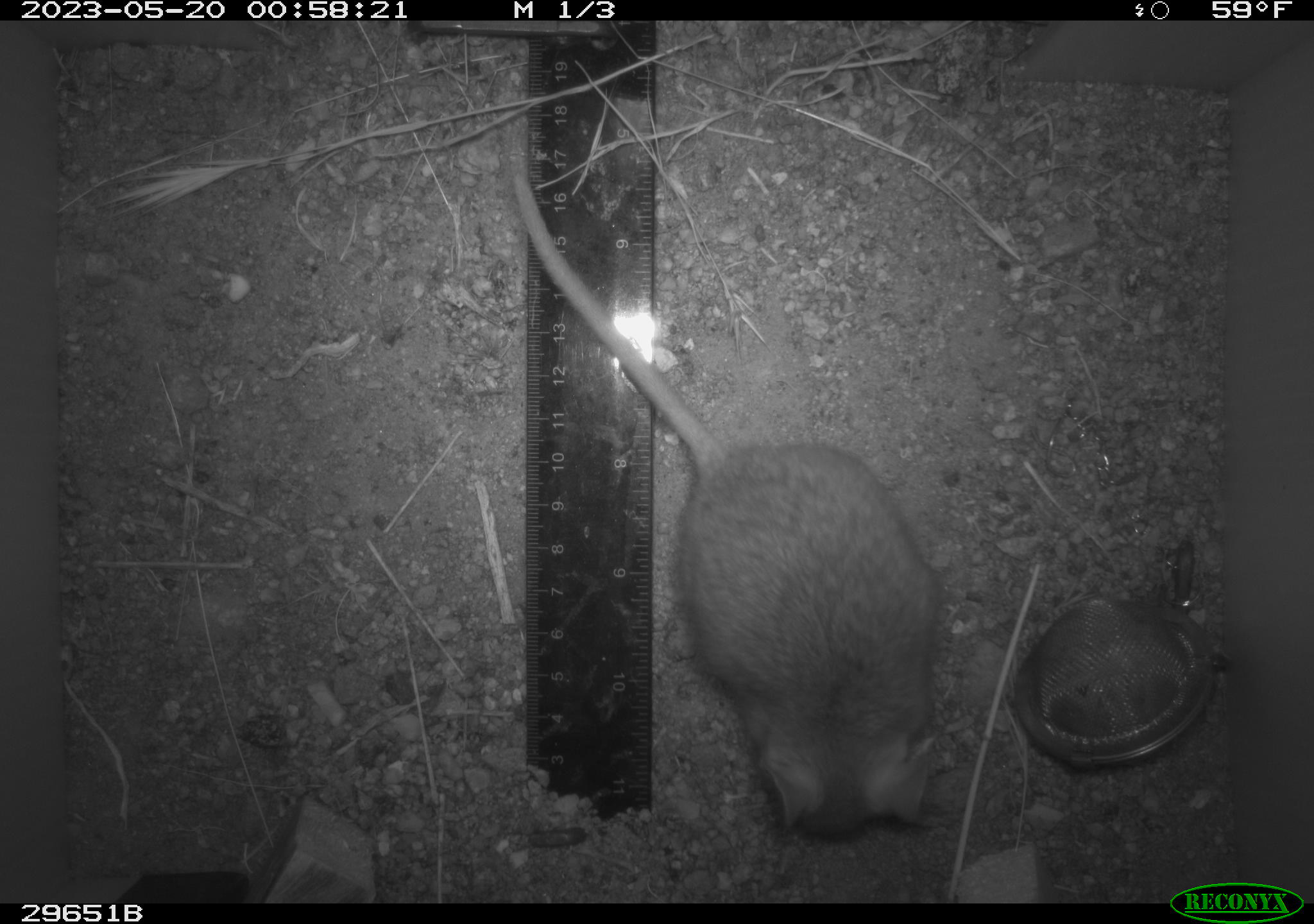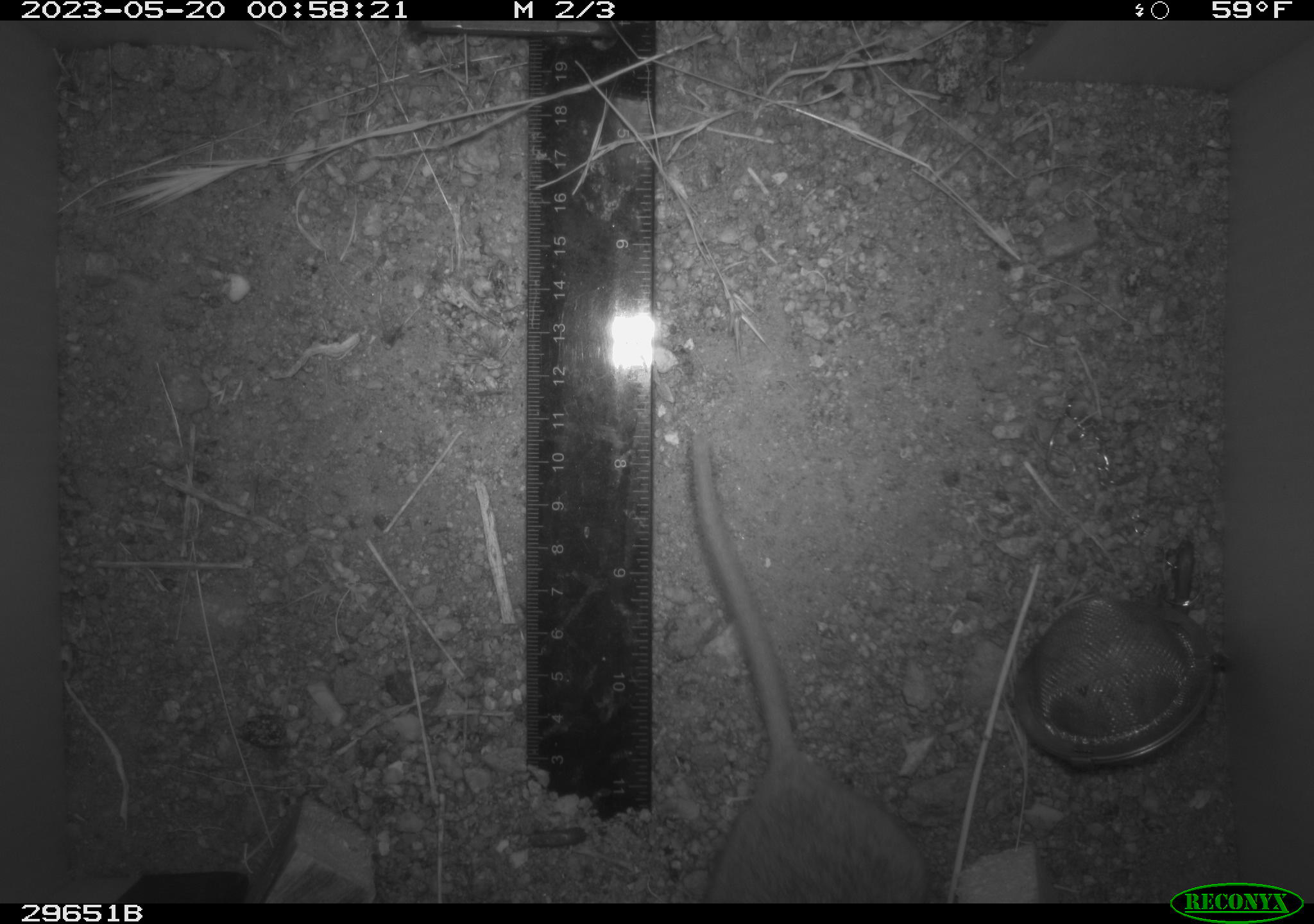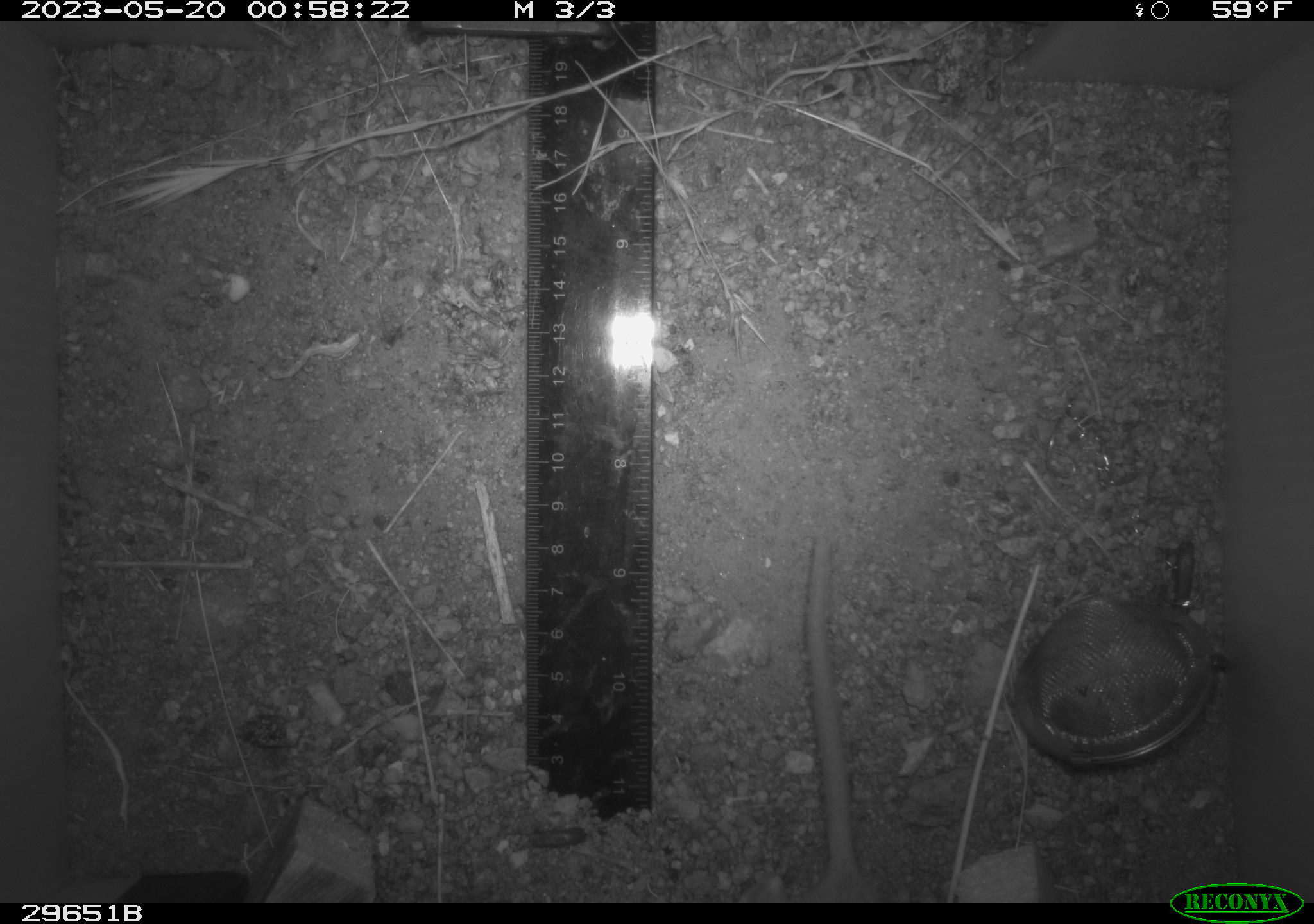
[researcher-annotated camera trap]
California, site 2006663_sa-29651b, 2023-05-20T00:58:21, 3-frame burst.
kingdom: Animalia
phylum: Chordata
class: Mammalia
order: Rodentia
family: Cricetidae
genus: Neotoma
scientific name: Neotoma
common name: pack rat or woodrat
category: neotoma species